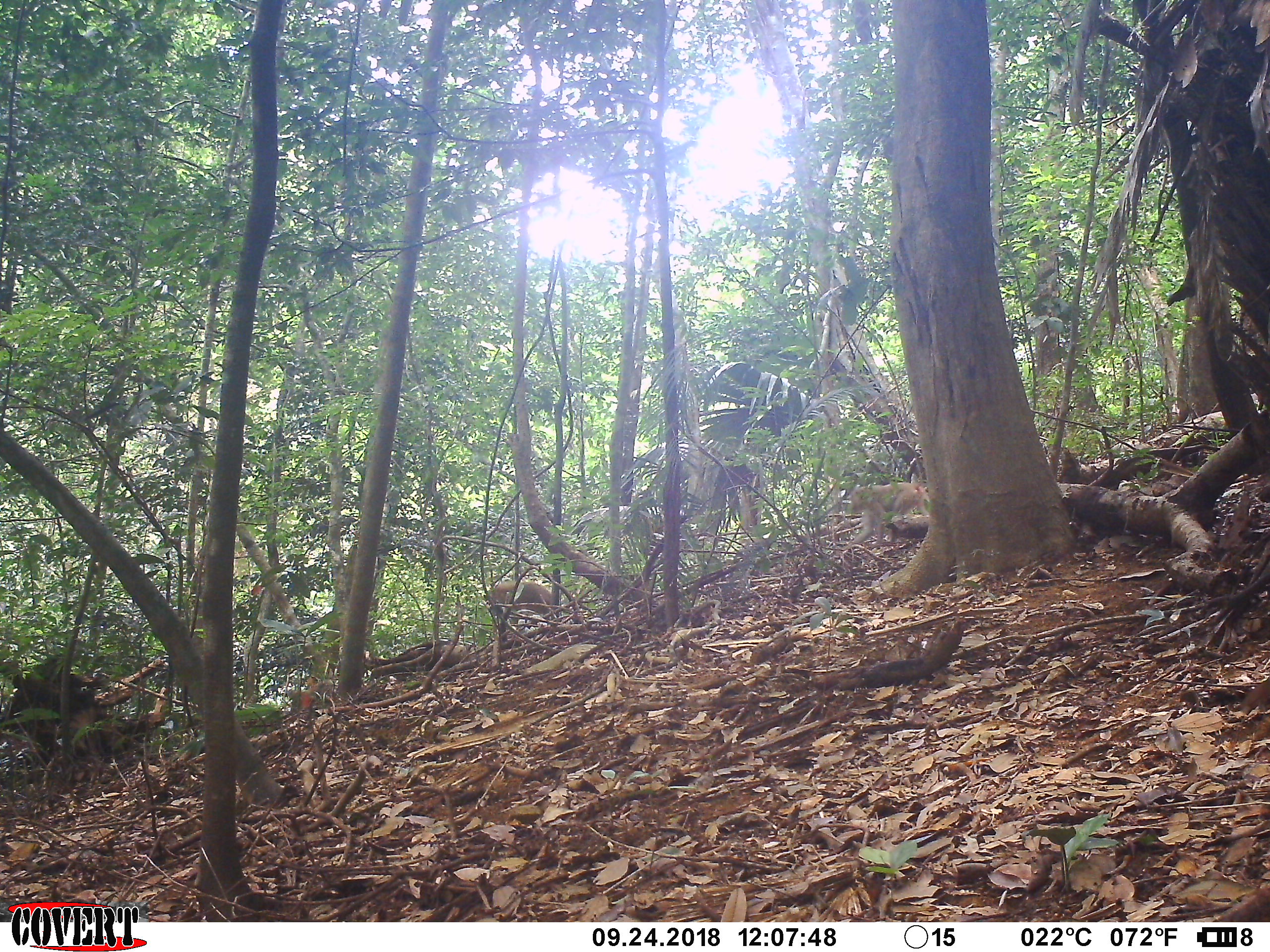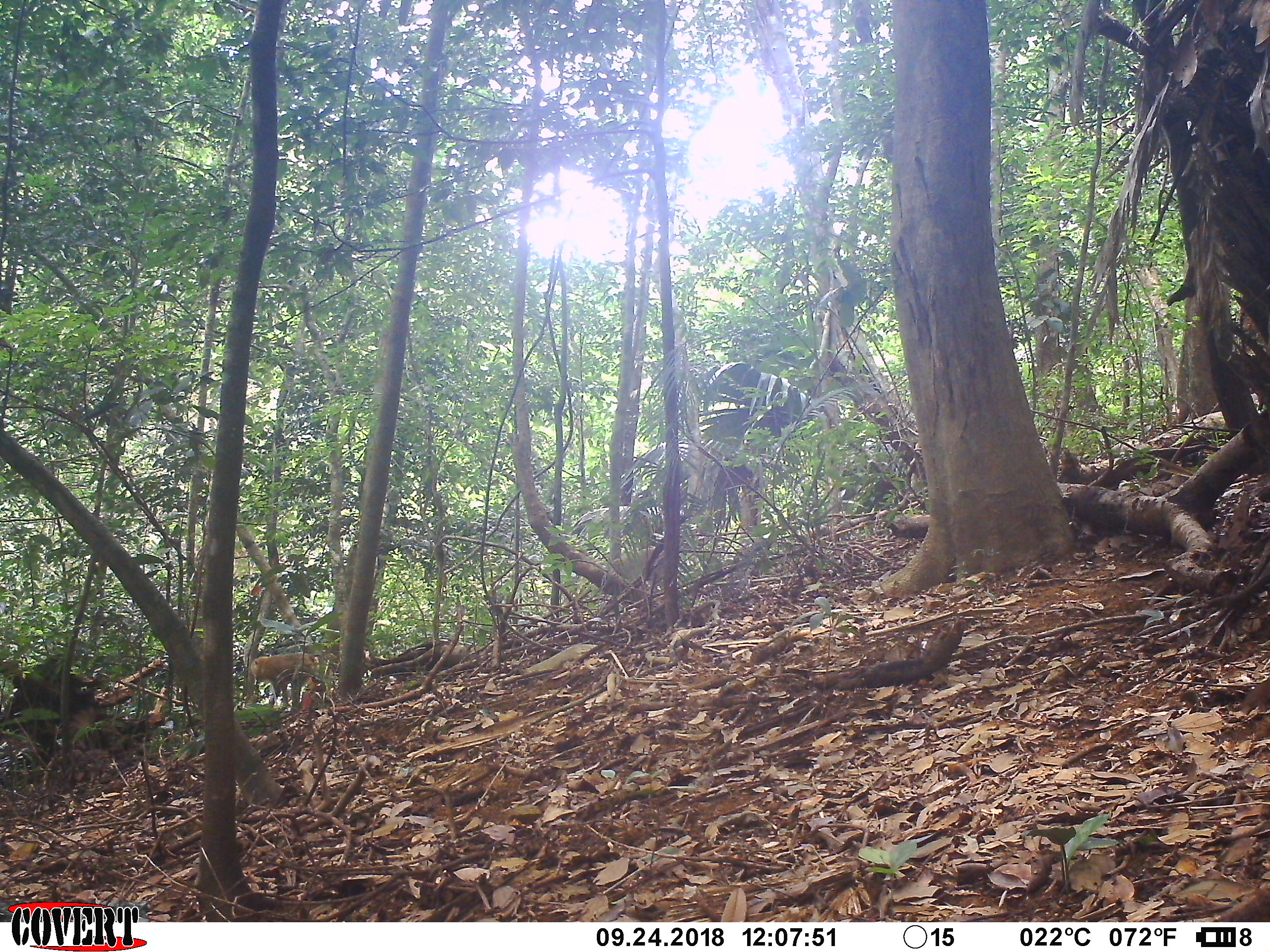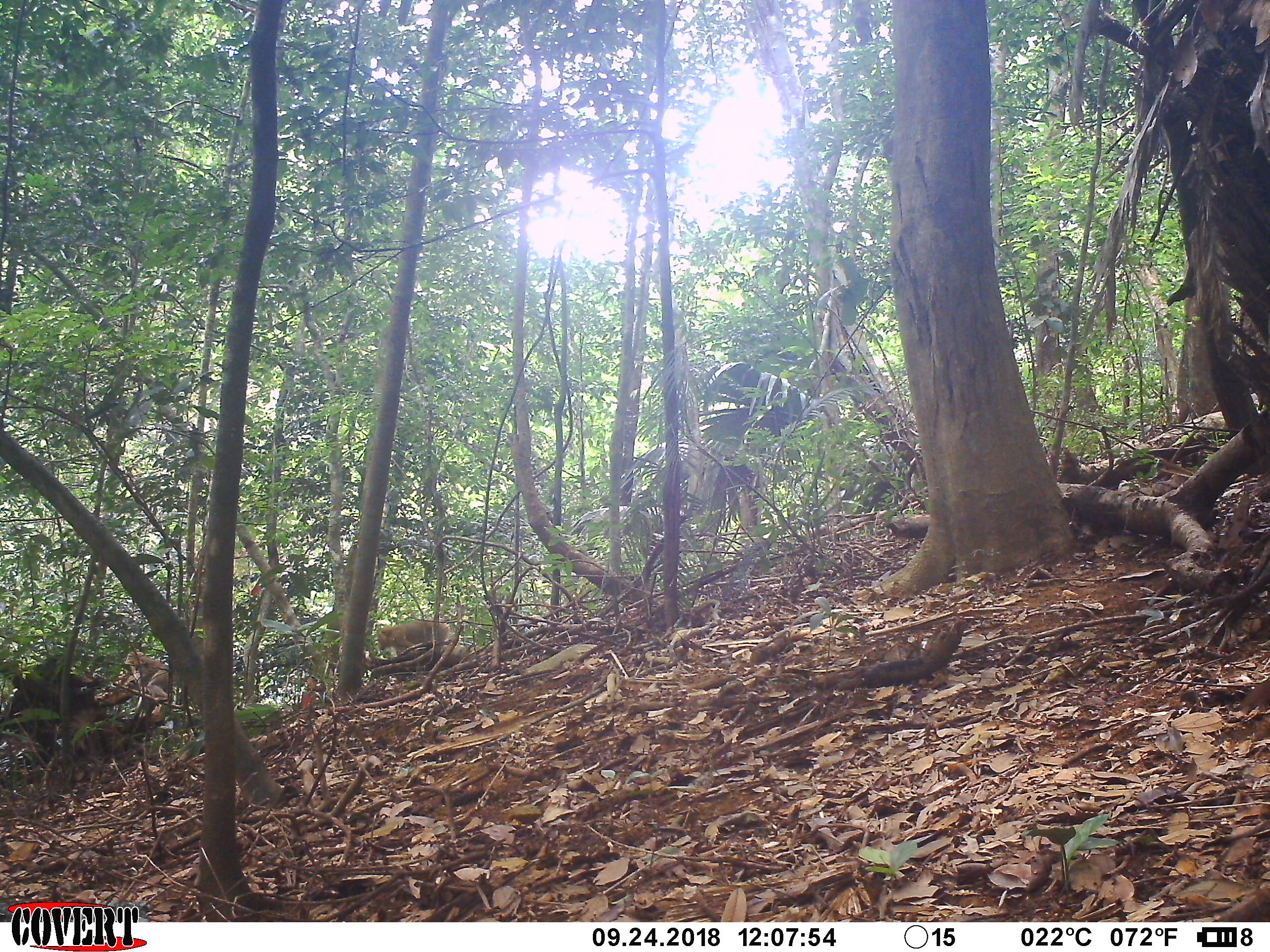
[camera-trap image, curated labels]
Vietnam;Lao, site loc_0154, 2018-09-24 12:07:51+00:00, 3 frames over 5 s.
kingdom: Animalia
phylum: Chordata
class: Mammalia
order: Primates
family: Cercopithecidae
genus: Macaca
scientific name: Macaca nemestrina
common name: pig-tailed macaque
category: pig tailed macaque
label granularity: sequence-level